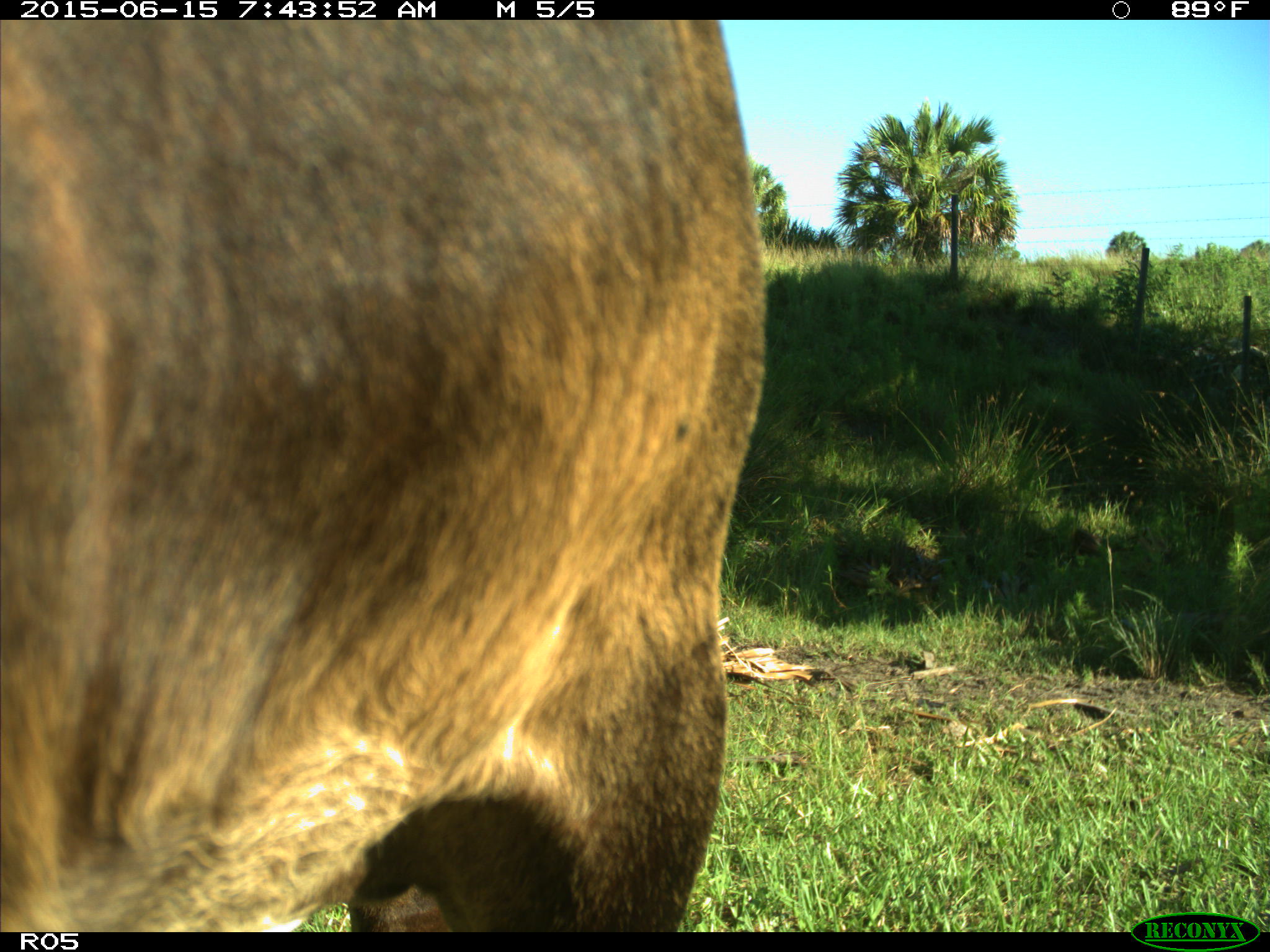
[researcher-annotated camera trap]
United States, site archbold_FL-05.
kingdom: Animalia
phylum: Chordata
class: Mammalia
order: Artiodactyla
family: Bovidae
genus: Bos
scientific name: Bos taurus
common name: domestic cow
Bos taurus (domestic cow).